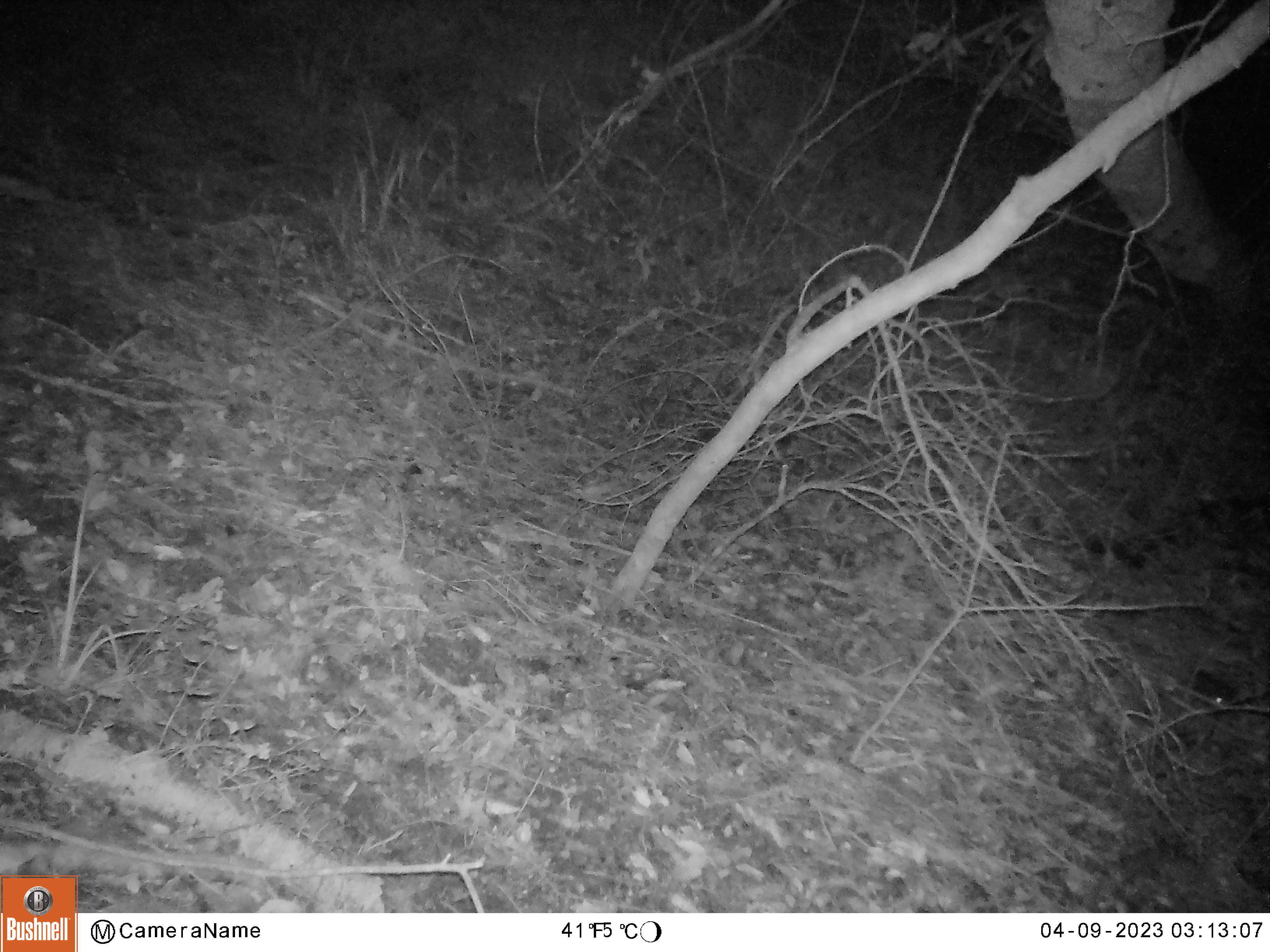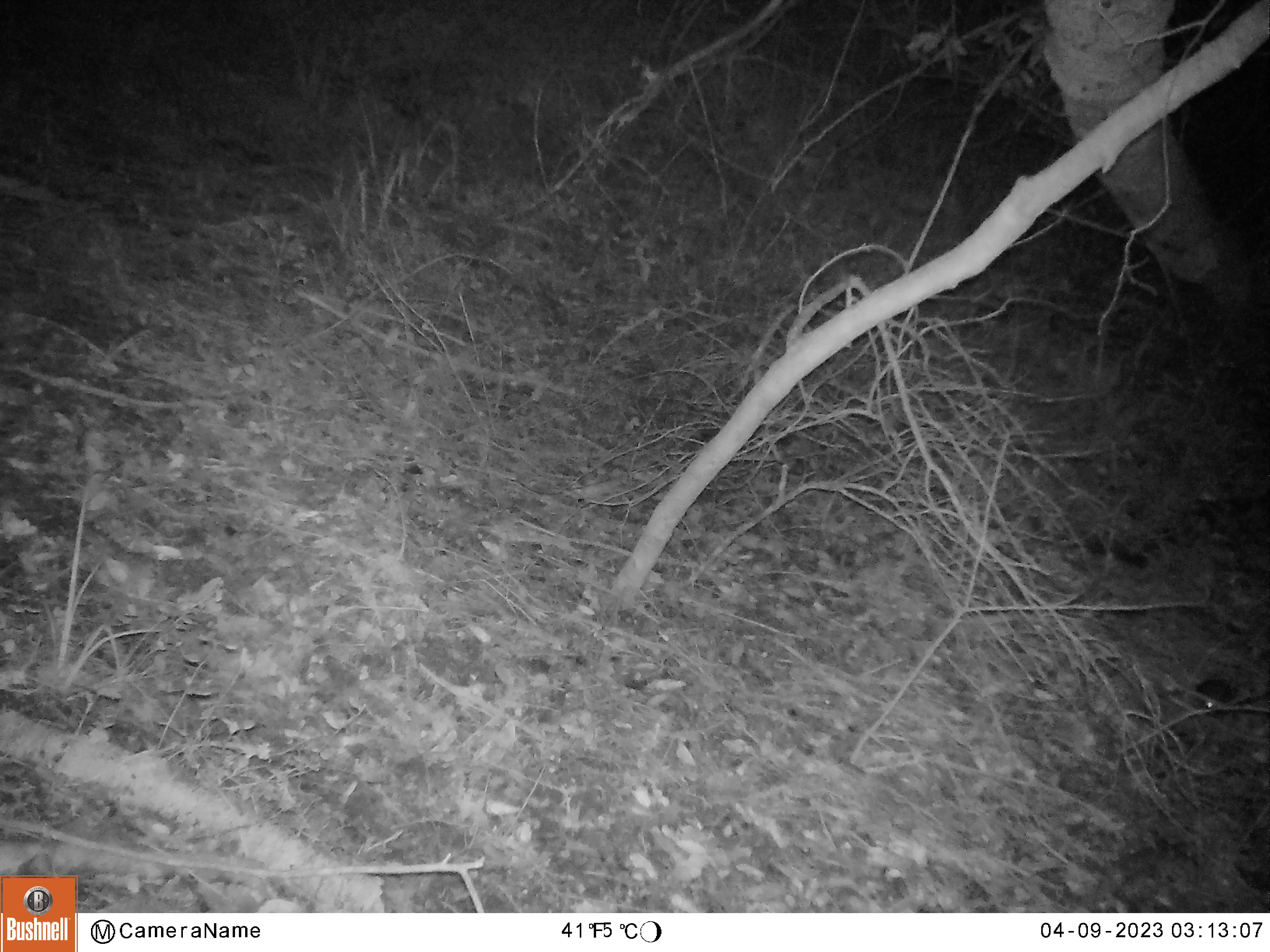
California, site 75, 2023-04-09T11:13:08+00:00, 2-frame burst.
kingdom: Animalia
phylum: Chordata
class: Mammalia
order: Rodentia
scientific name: Rodentia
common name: mouse or rat